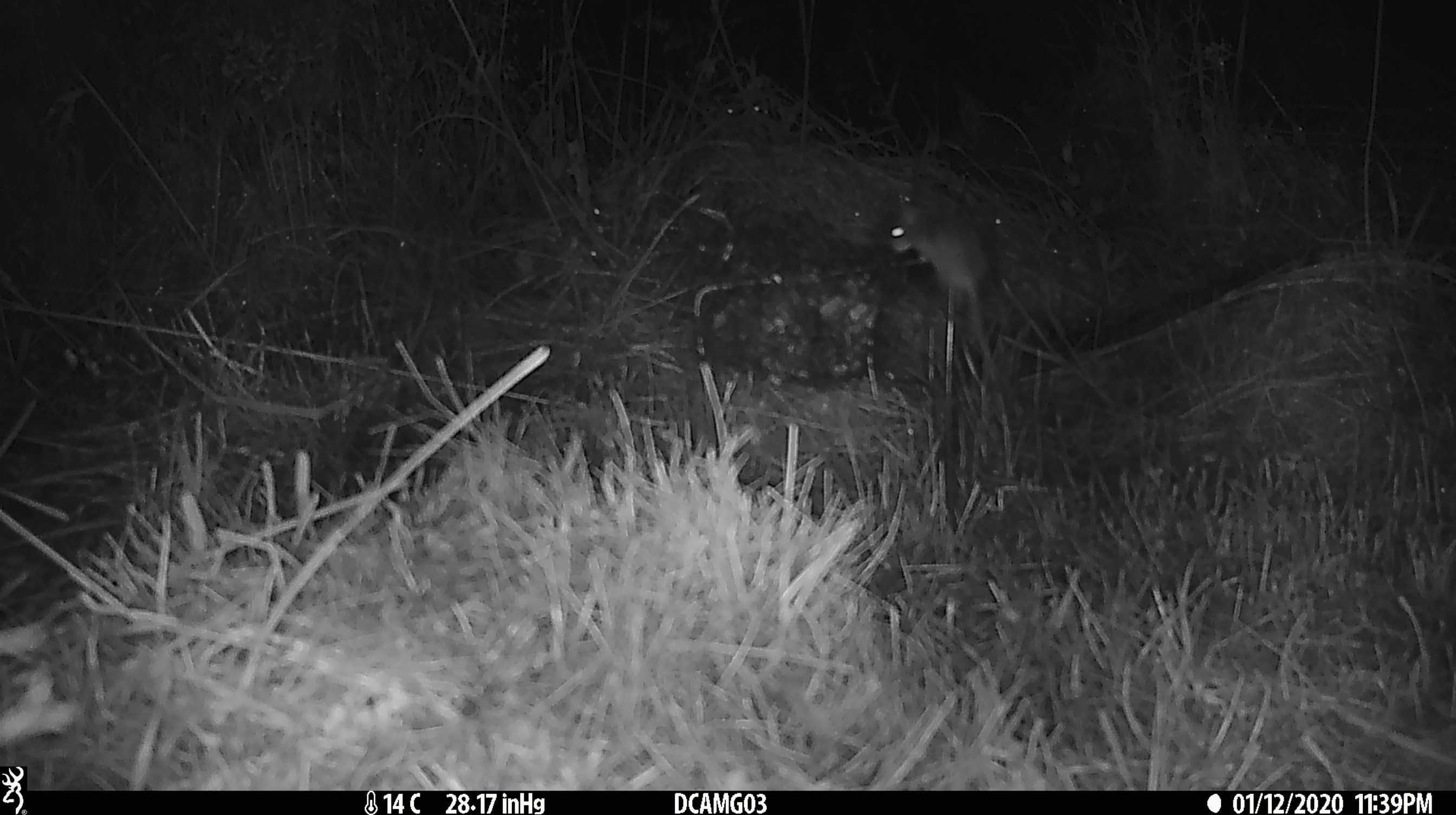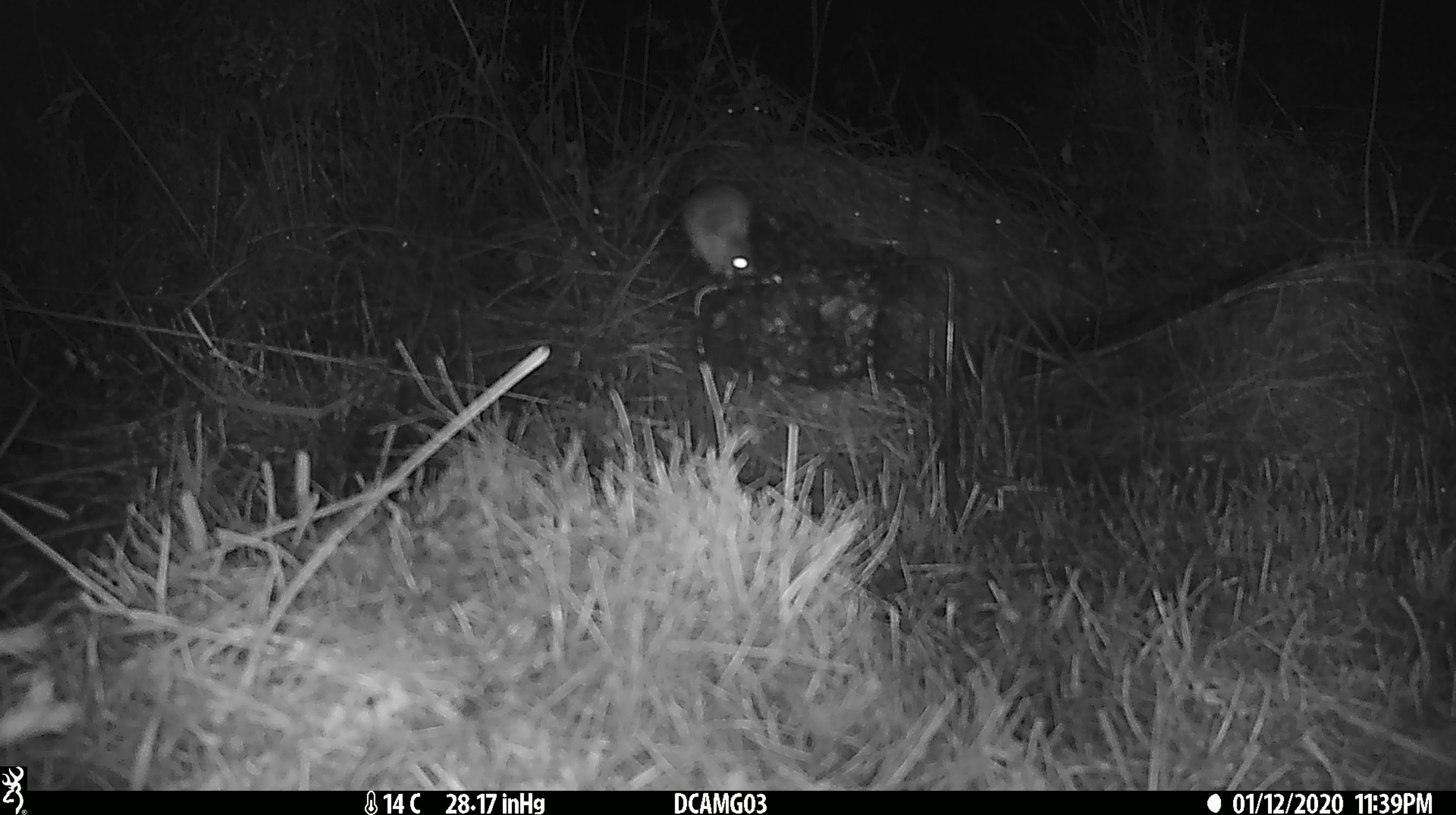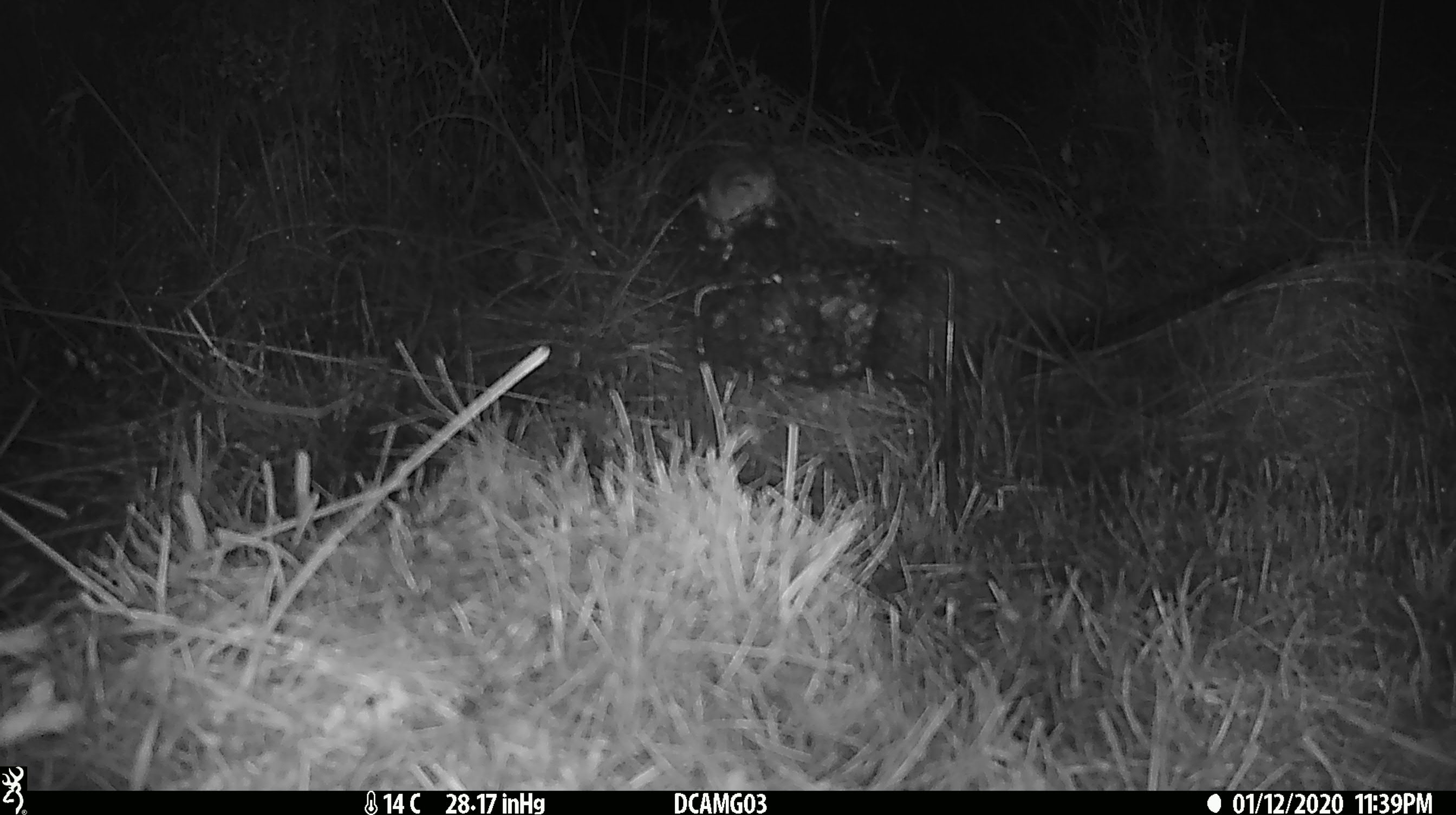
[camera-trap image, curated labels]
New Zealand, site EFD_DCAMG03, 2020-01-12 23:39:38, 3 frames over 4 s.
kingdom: Animalia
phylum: Chordata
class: Mammalia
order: Rodentia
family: Muridae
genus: Mus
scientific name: Mus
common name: mouse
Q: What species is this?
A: Mouse (Mus).